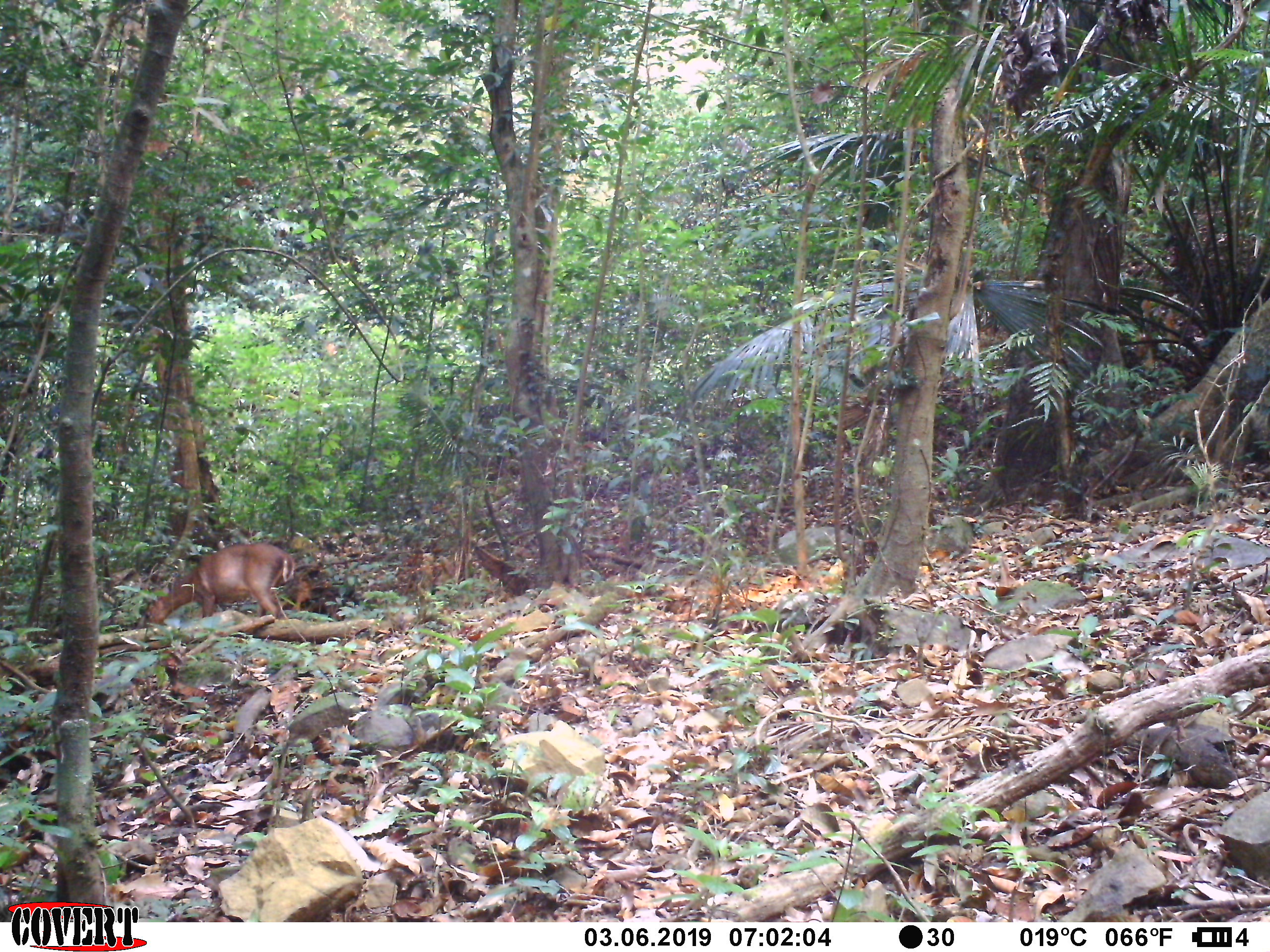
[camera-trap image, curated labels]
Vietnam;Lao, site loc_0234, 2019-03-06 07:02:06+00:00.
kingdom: Animalia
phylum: Chordata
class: Mammalia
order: Artiodactyla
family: Cervidae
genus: Muntiacus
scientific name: Muntiacus vuquangensis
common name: large-antlered muntjac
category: large antlered muntjac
Large antlered muntjac (large-antlered muntjac) (Muntiacus vuquangensis). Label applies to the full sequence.